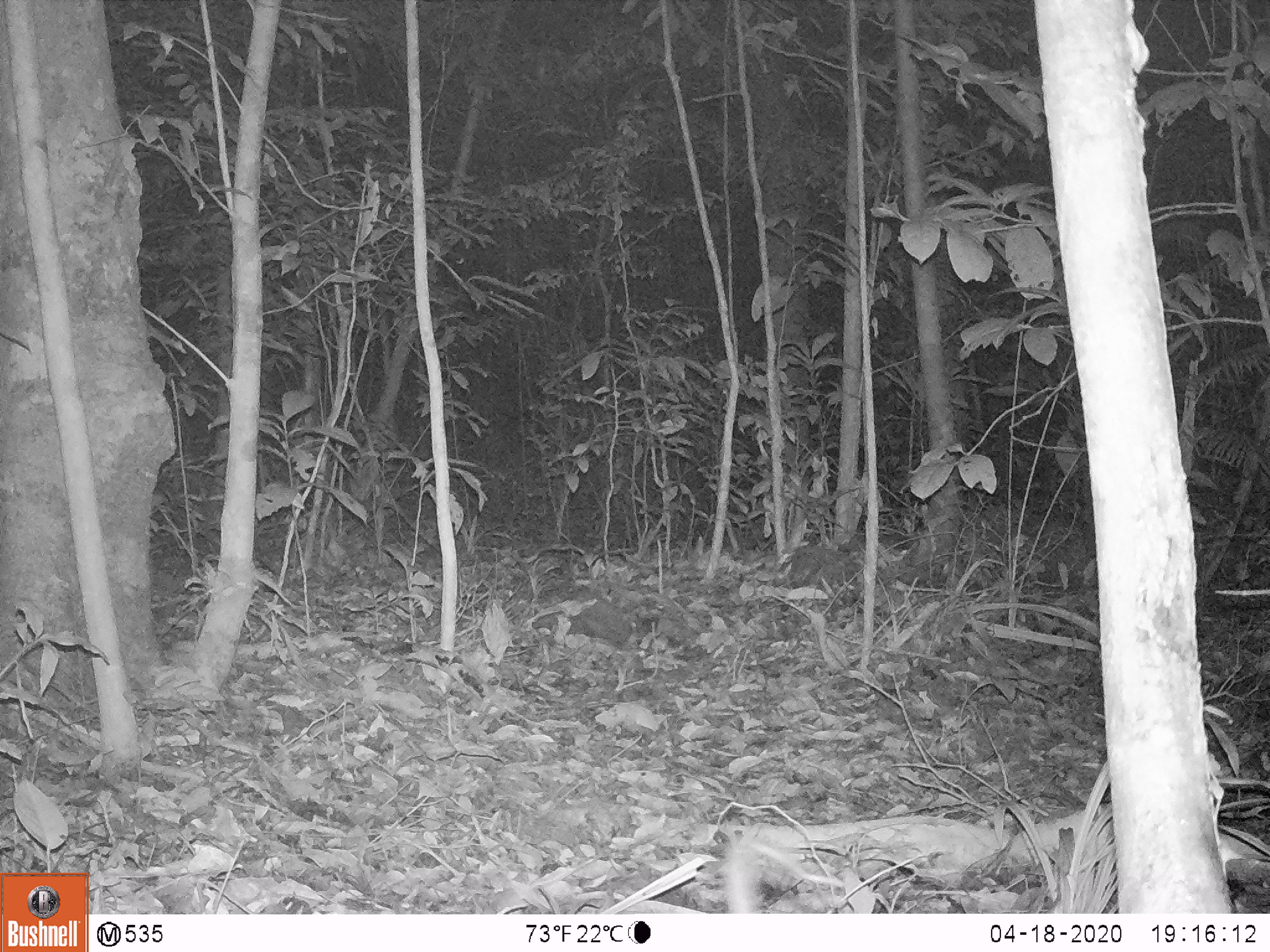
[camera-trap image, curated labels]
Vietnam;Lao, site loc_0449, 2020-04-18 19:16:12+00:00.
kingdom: Animalia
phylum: Chordata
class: Mammalia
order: Rodentia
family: Muridae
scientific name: Muridae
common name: old-world mice and rats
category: unidentified murid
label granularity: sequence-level